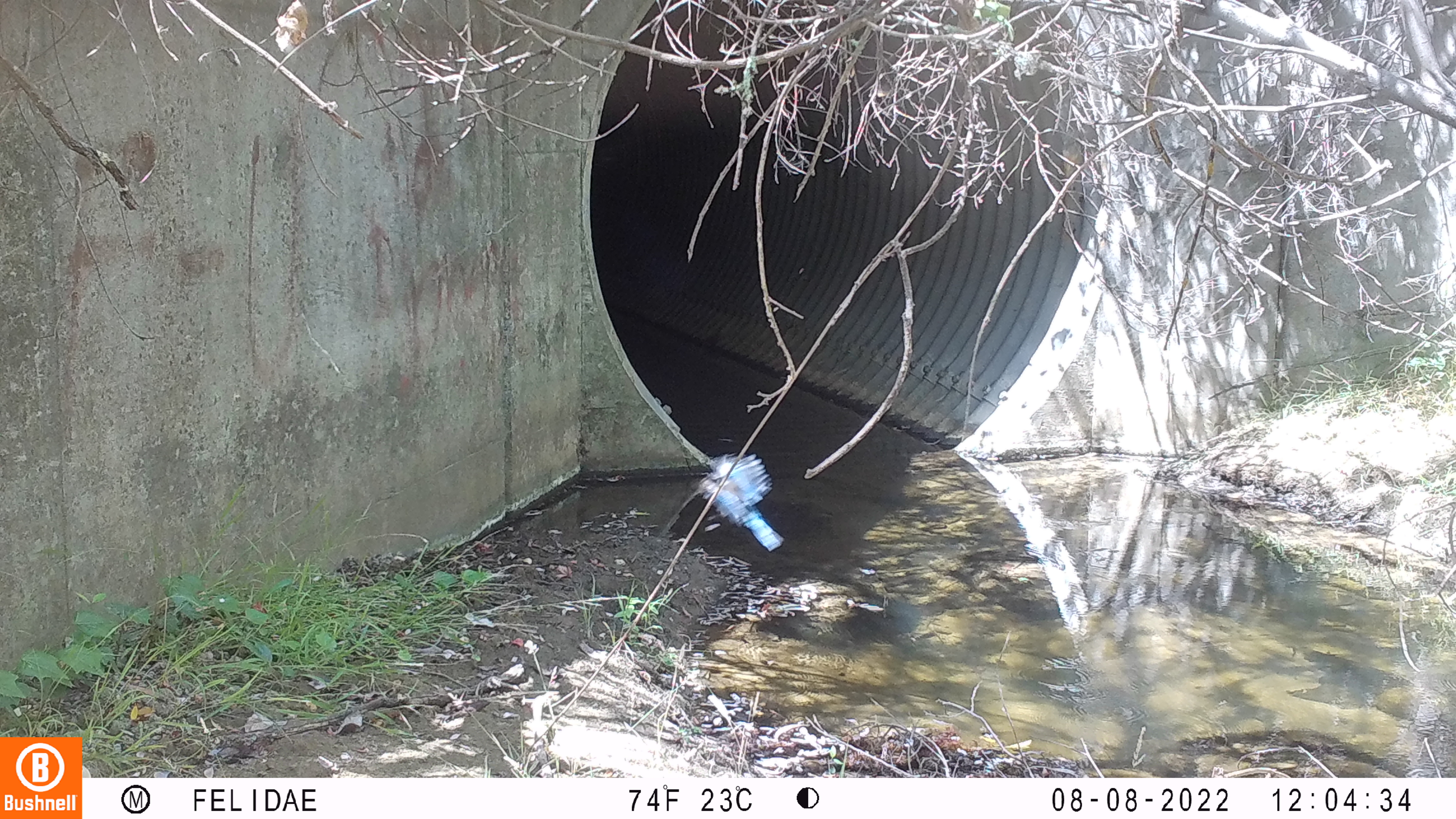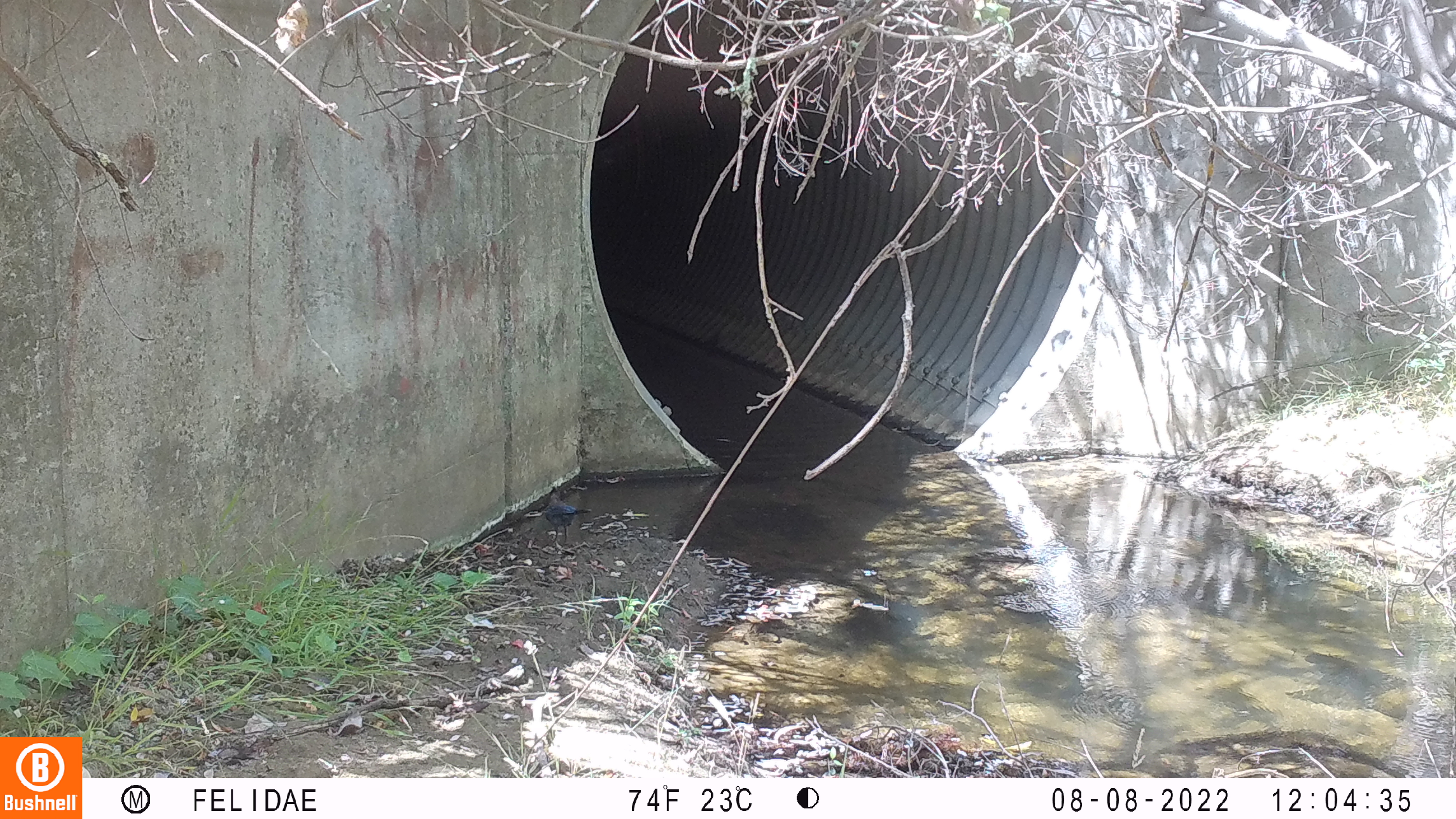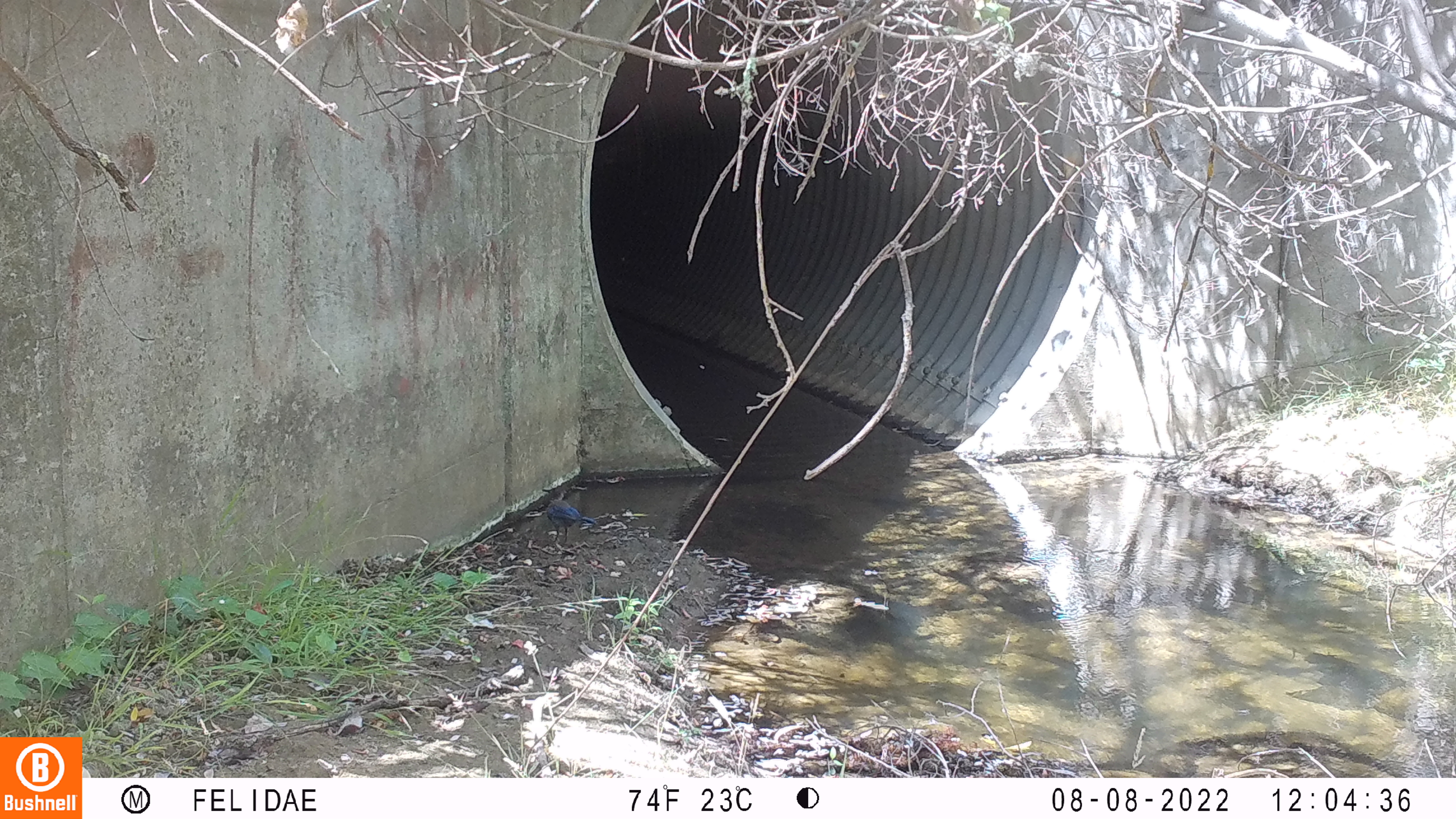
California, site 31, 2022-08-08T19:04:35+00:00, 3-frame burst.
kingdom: Animalia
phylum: Chordata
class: Aves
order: Passeriformes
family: Corvidae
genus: Cyanocitta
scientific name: Cyanocitta stelleri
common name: steller's jay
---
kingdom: Animalia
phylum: Chordata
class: Aves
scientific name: Aves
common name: bird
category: unknown bird